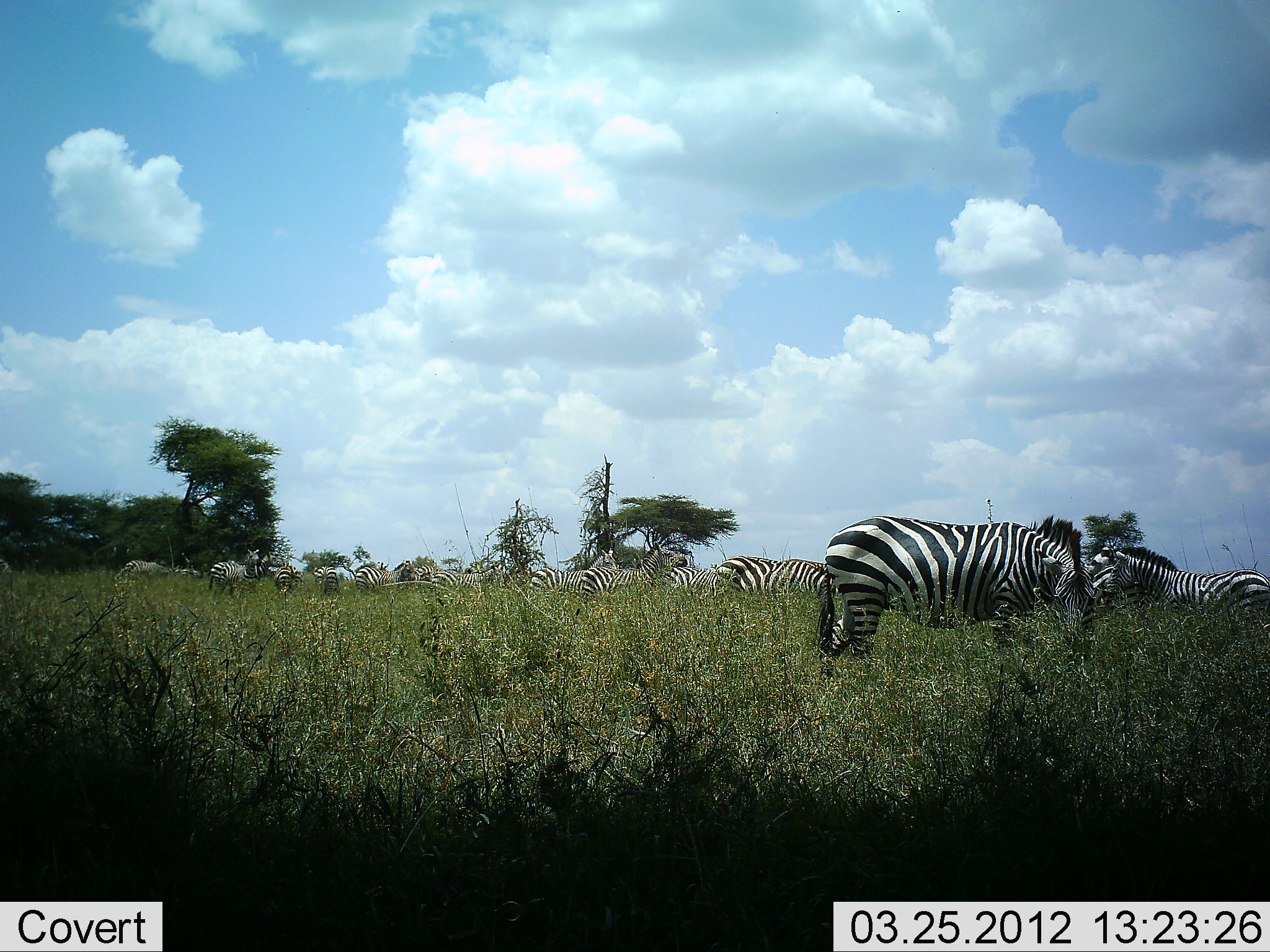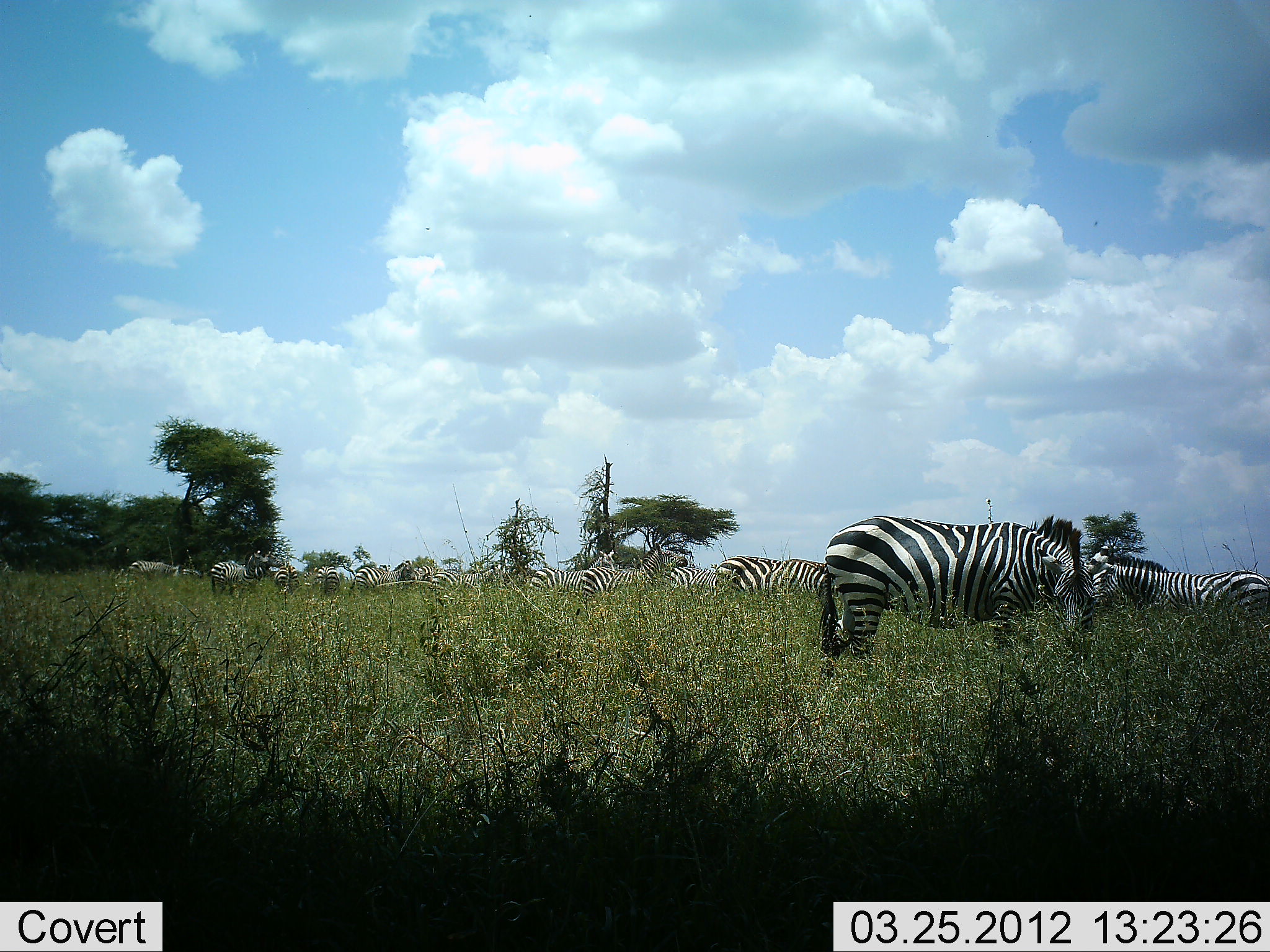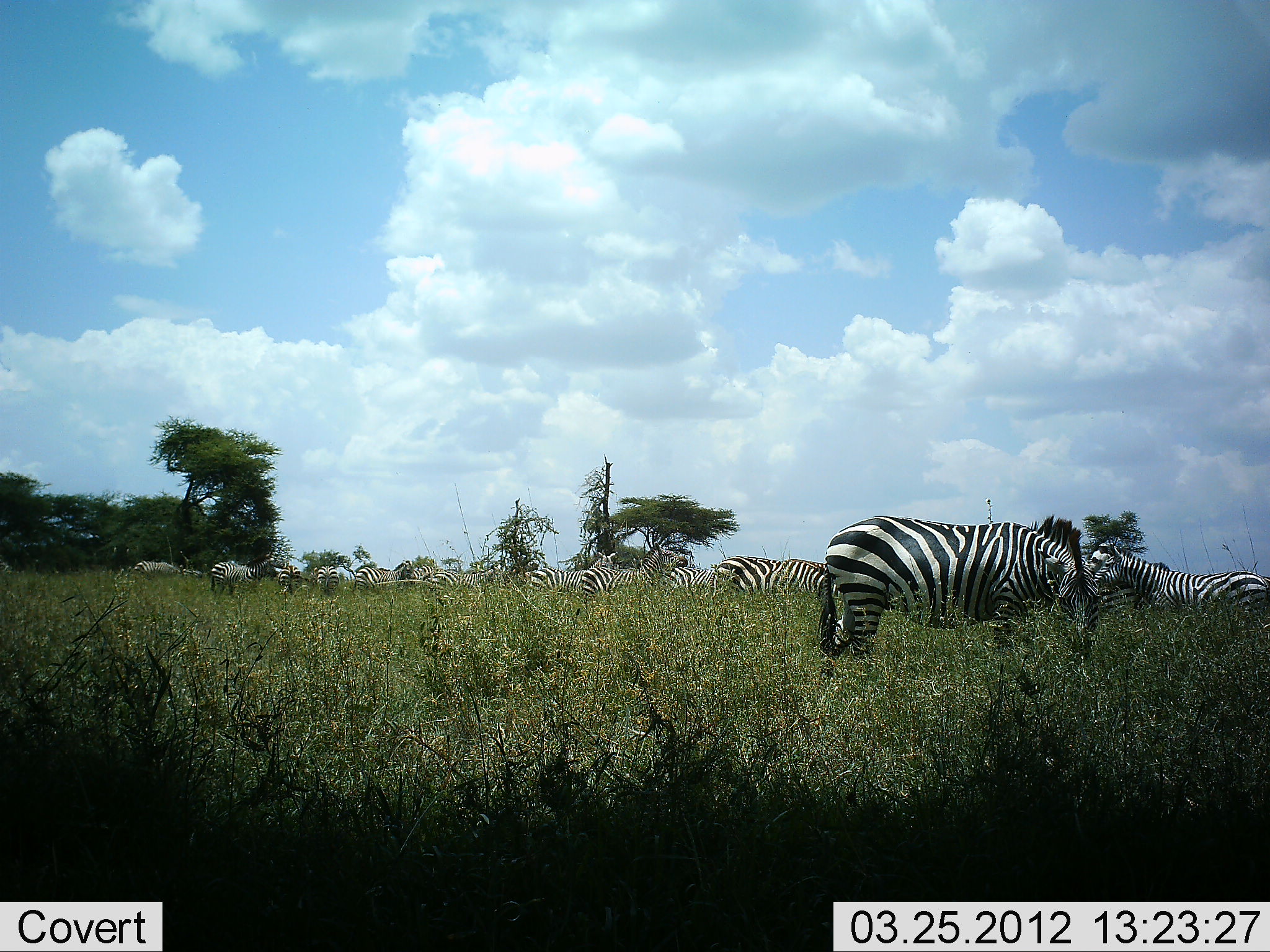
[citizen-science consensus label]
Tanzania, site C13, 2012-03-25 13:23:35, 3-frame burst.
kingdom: Animalia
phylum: Chordata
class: Mammalia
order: Perissodactyla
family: Equidae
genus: Equus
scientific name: Equus quagga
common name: plains zebra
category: zebra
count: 11-50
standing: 72%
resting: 11%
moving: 17%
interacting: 6%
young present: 6%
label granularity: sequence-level